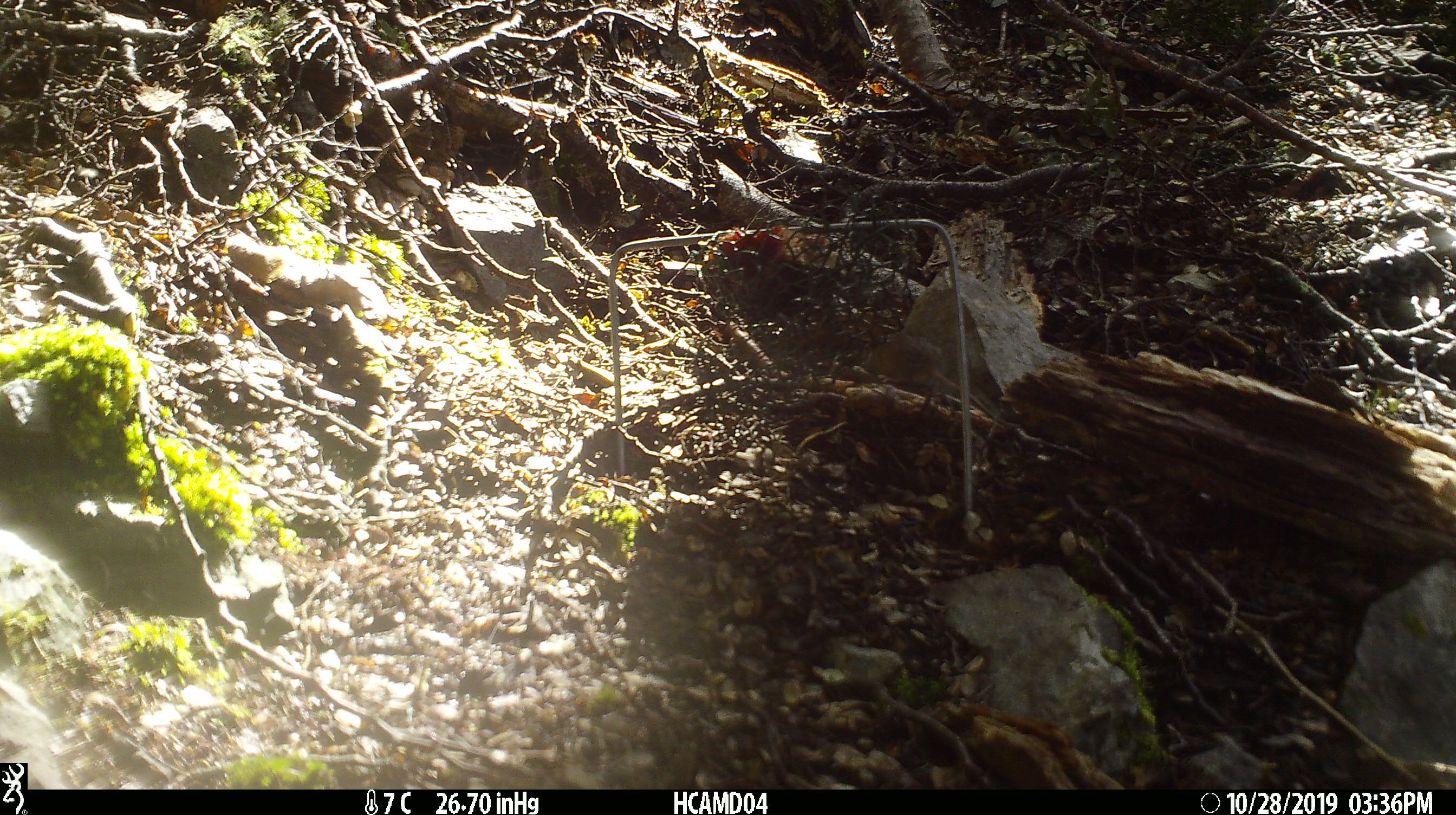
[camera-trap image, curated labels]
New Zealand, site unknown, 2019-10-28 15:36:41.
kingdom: Animalia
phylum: Chordata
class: Mammalia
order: Rodentia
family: Muridae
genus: Mus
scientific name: Mus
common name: mouse